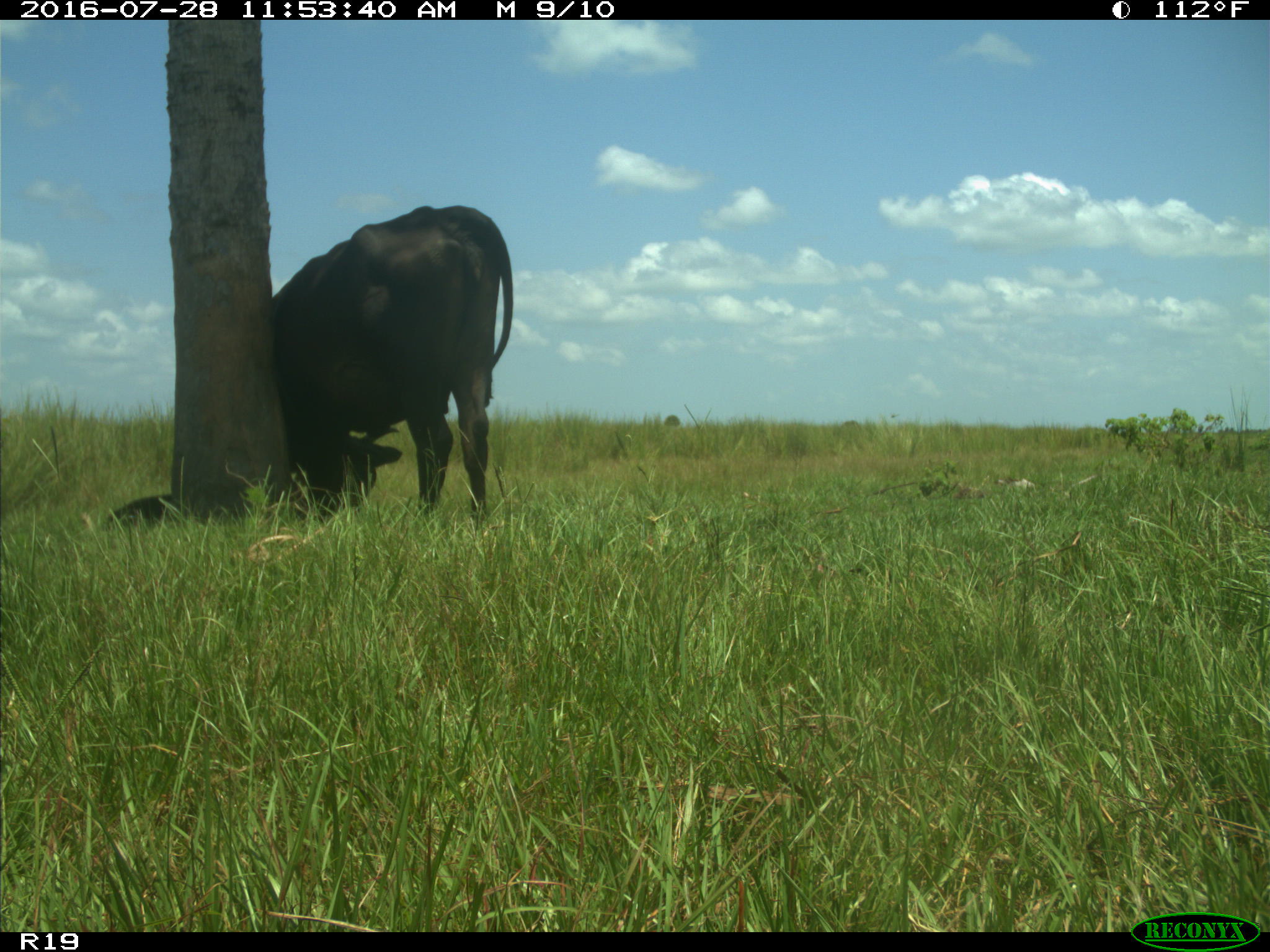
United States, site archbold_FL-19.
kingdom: Animalia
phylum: Chordata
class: Mammalia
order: Artiodactyla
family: Bovidae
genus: Bos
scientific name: Bos taurus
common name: domestic cow